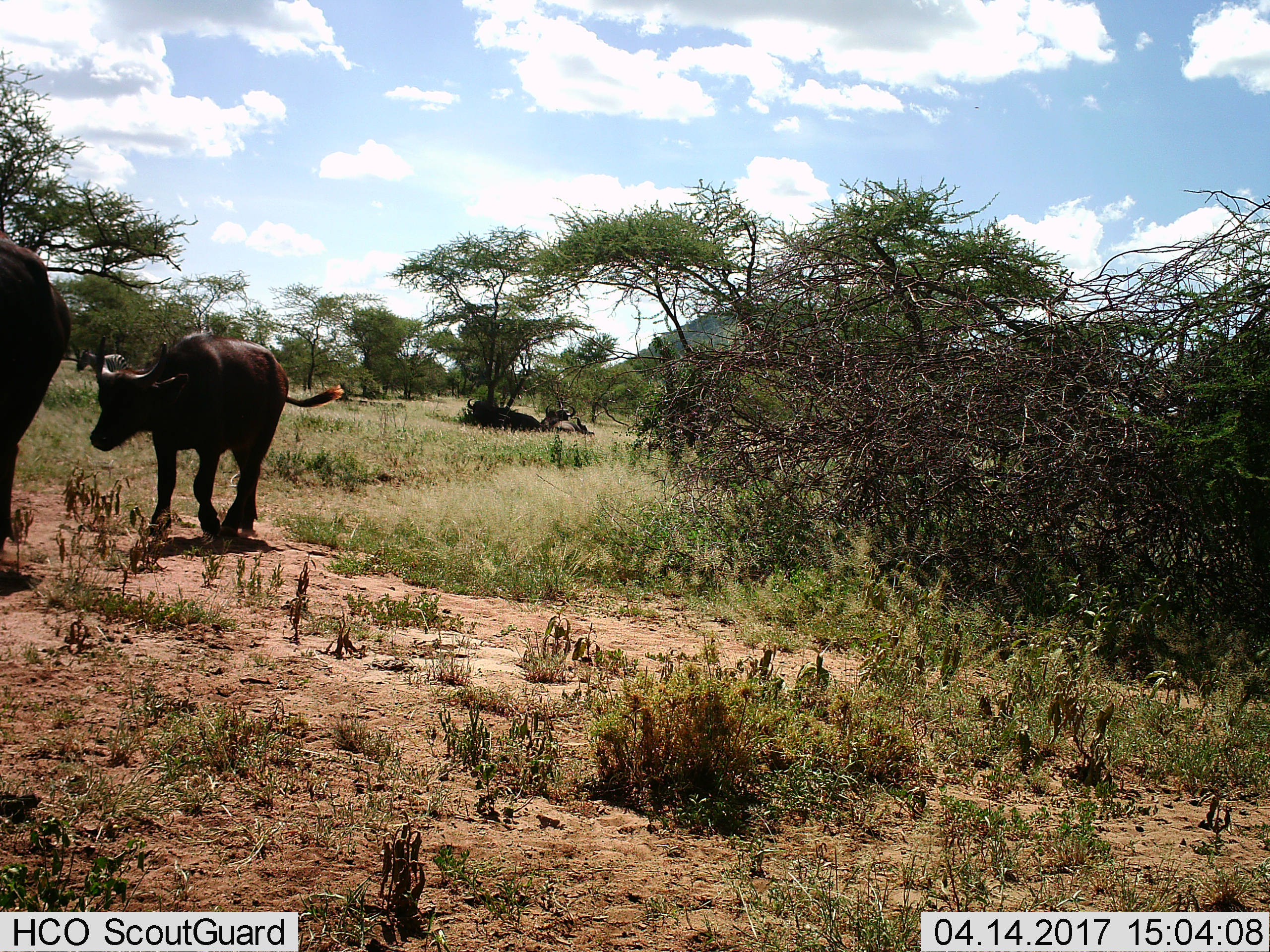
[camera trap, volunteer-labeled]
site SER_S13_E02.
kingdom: Animalia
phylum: Chordata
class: Mammalia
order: Artiodactyla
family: Bovidae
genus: Syncerus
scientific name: Syncerus caffer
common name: african buffalo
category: buffalo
Buffalo (african buffalo) (Syncerus caffer), count 4. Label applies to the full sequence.